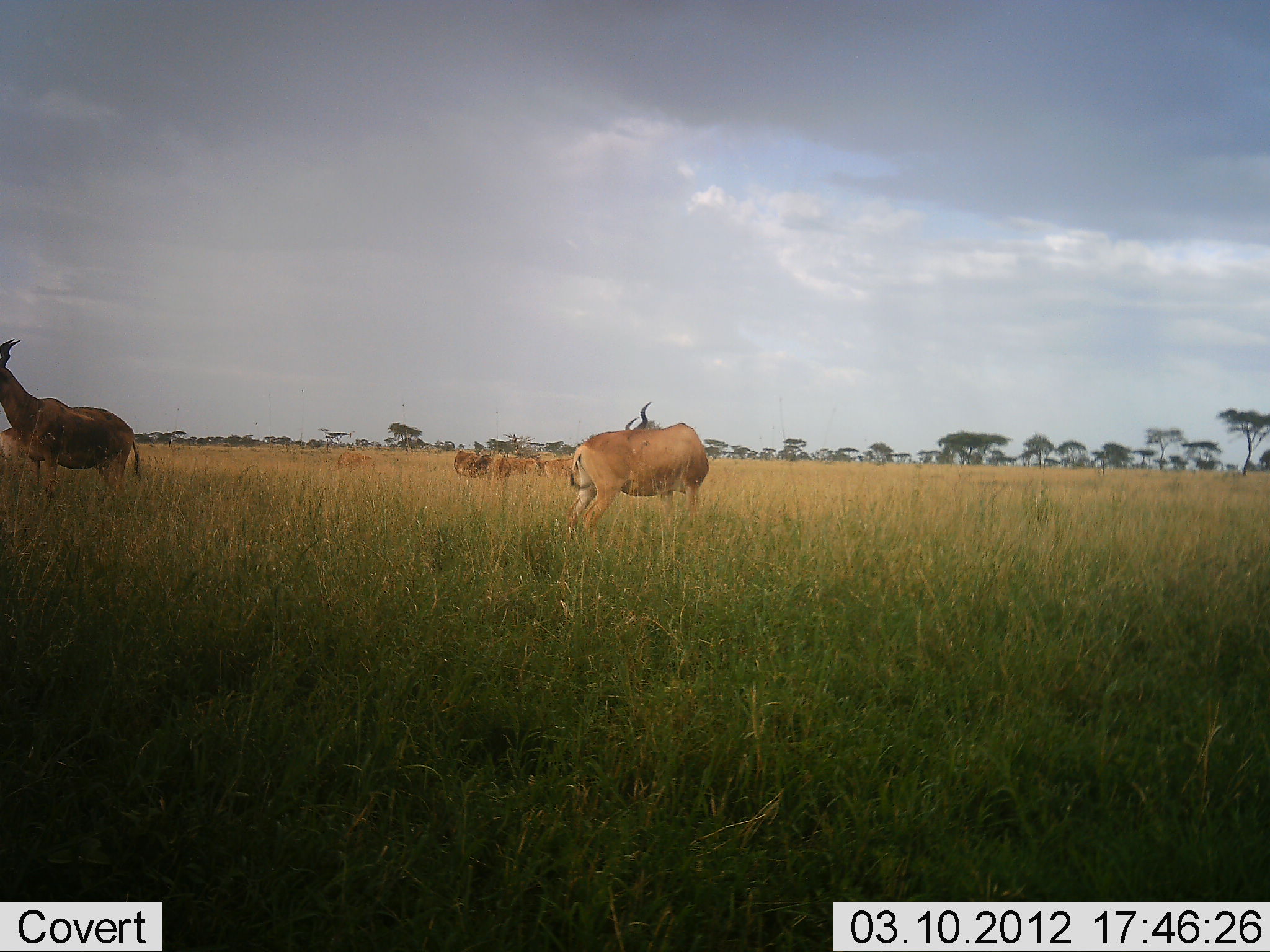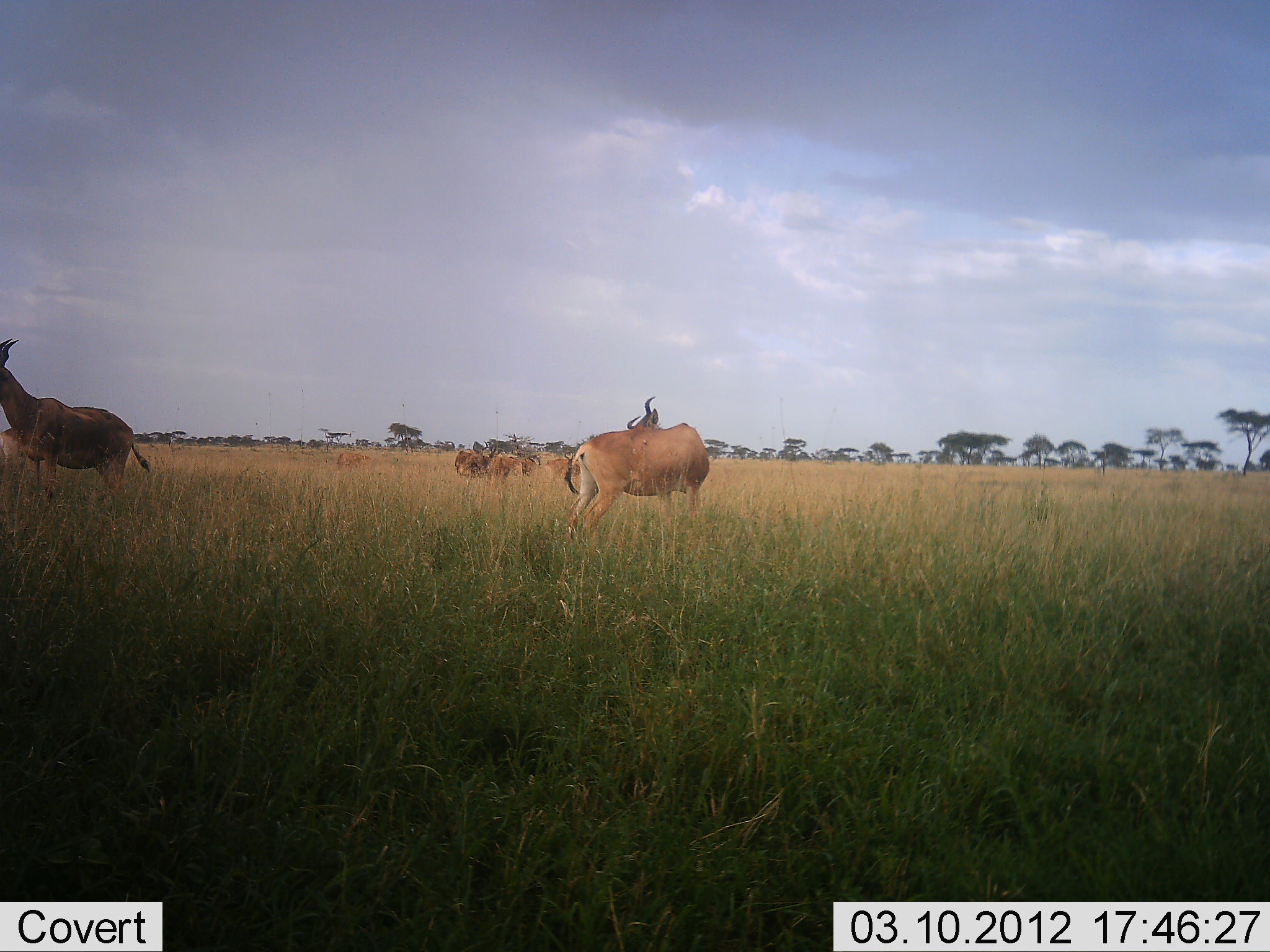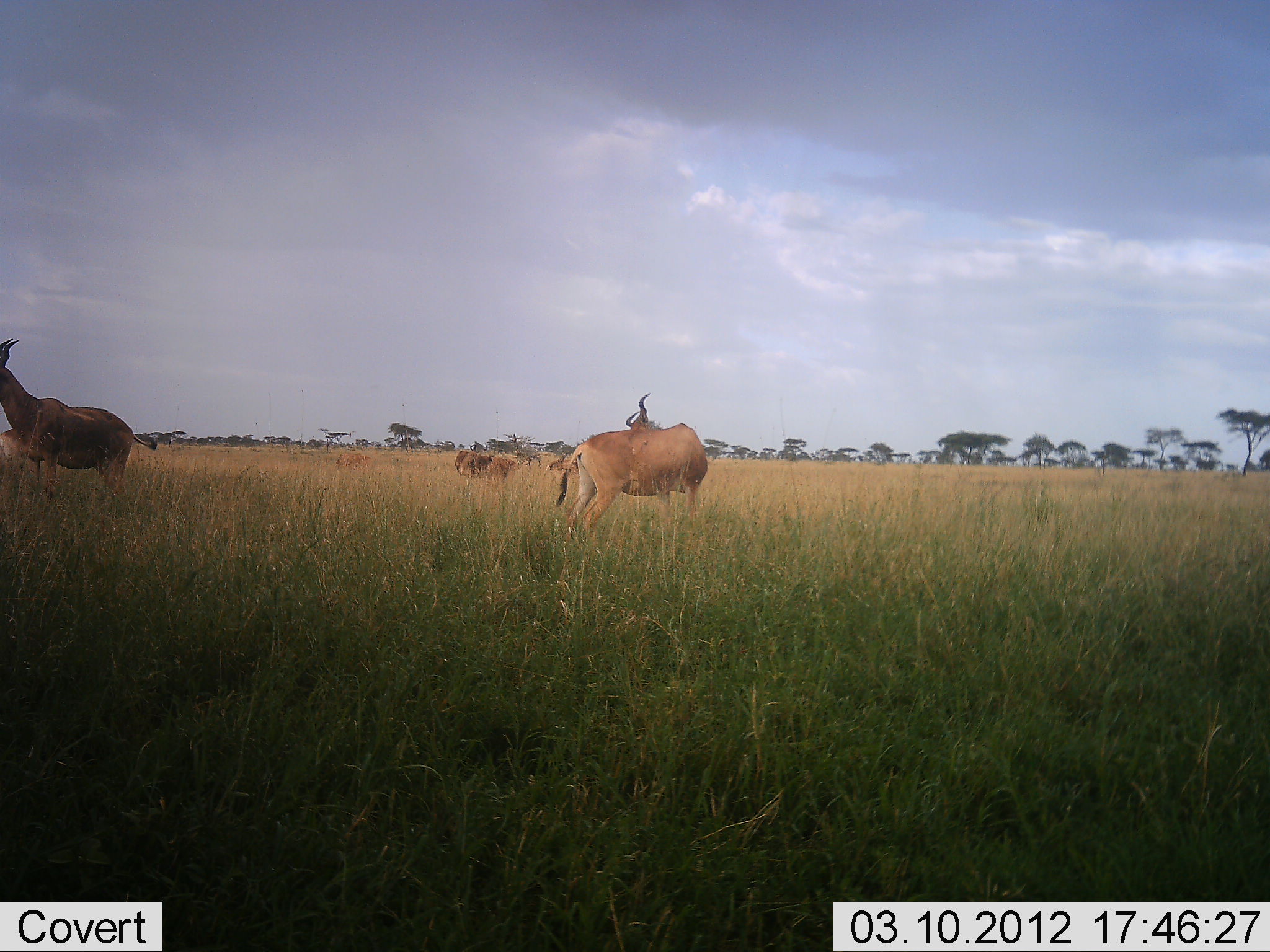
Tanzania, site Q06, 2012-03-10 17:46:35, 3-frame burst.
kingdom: Animalia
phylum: Chordata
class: Mammalia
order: Artiodactyla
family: Bovidae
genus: Alcelaphus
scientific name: Alcelaphus buselaphus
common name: hartebeest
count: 6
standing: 100%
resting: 0%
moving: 18%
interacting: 6%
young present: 0%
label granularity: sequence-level